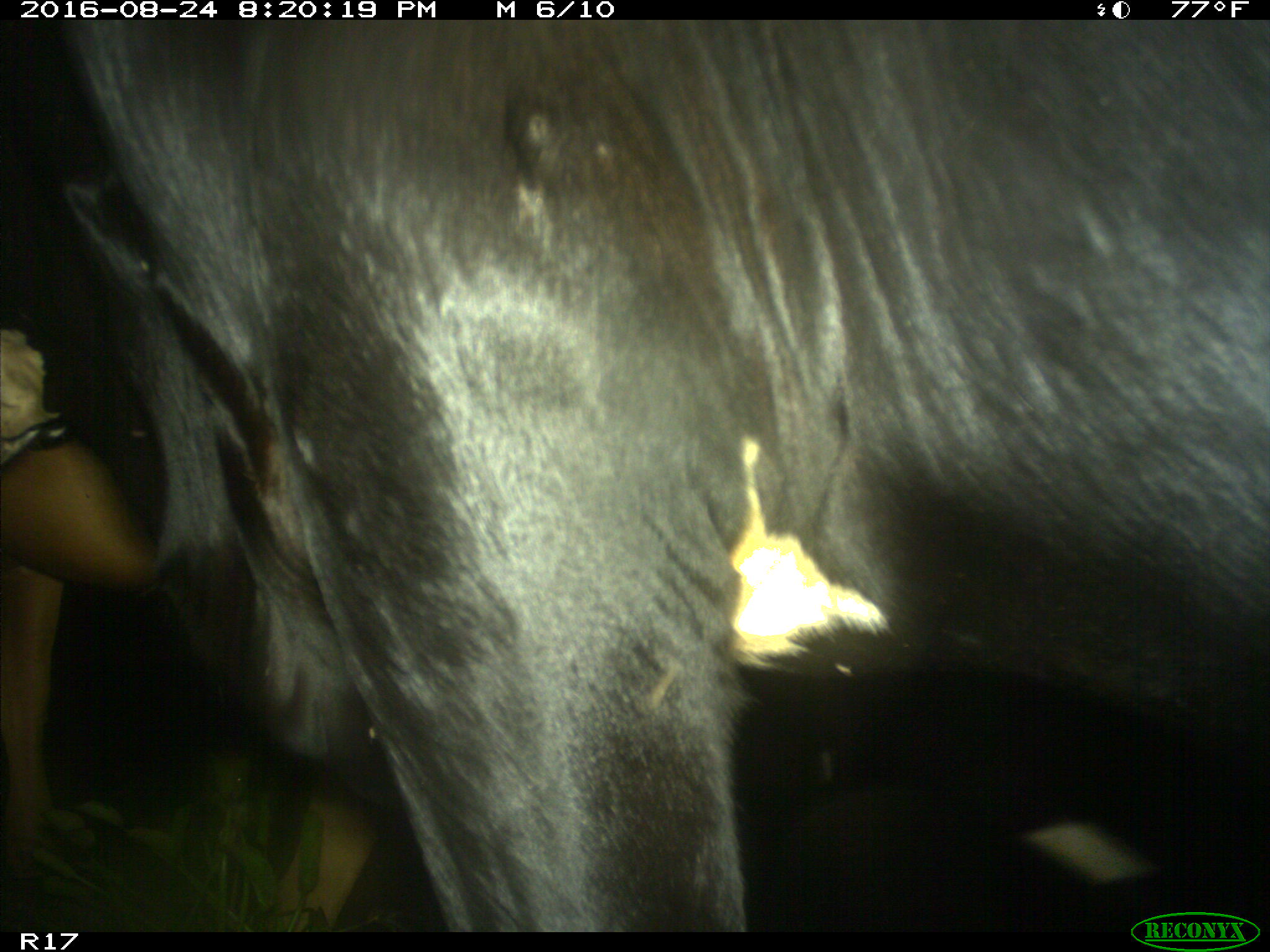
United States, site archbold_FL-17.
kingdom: Animalia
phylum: Chordata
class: Mammalia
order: Artiodactyla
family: Bovidae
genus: Bos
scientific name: Bos taurus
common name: domestic cow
Bos taurus (domestic cow).